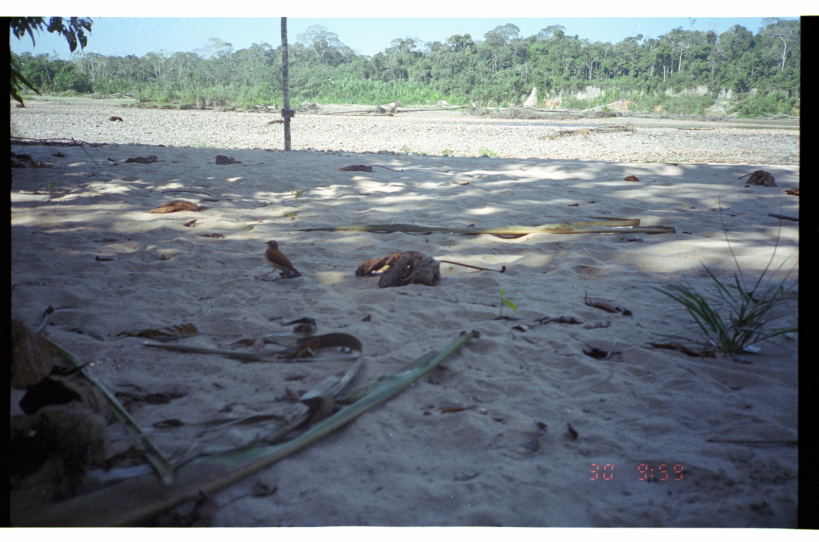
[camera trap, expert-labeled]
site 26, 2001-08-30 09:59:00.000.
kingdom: Animalia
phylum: Chordata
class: Aves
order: Passeriformes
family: Turdidae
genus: Turdus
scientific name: Turdus ignobilis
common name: black-billed thrush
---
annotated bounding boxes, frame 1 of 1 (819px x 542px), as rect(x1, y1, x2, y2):
turdus ignobilis: rect(261, 239, 302, 279)